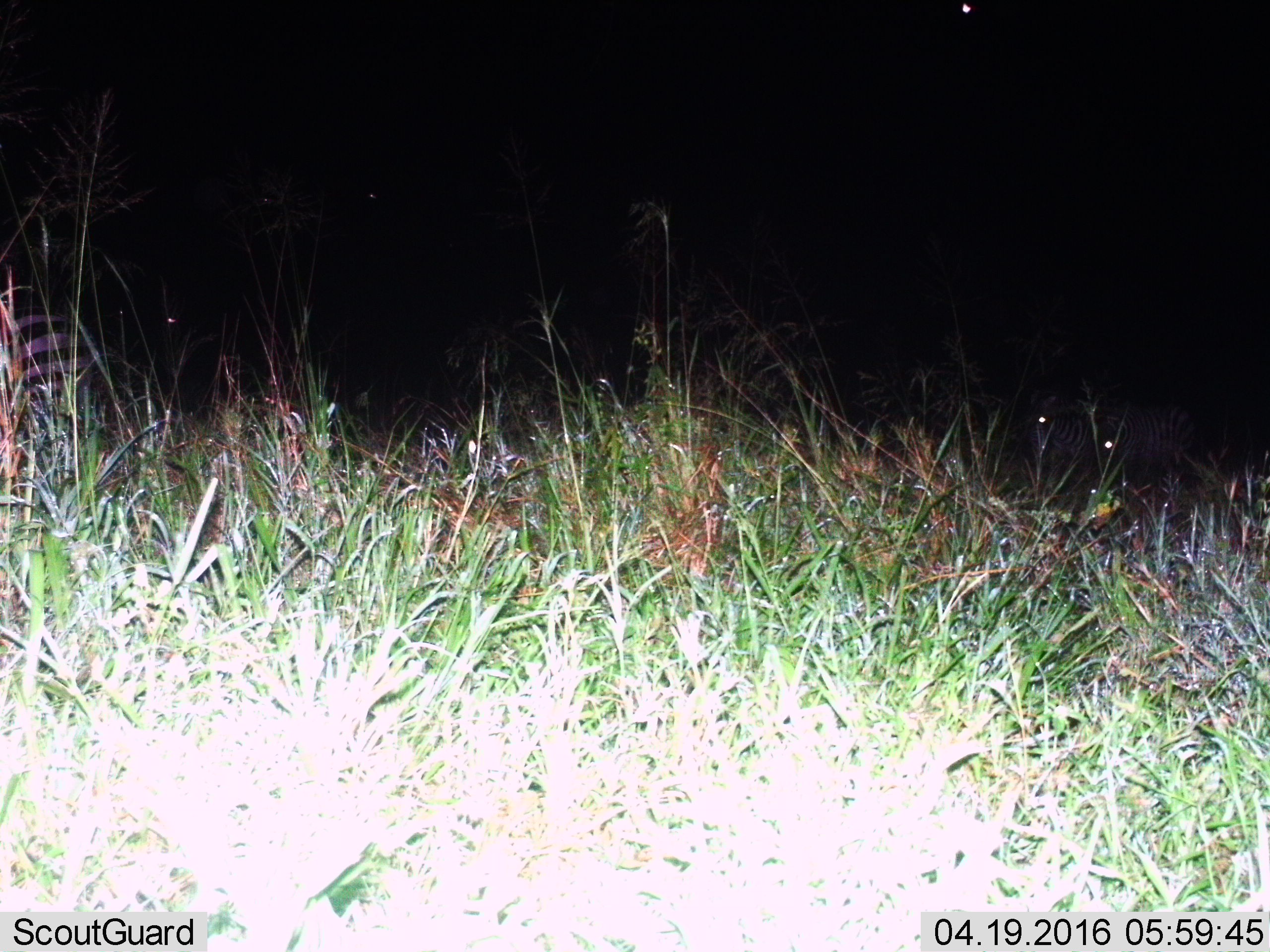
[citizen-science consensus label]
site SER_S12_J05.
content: unidentified animal